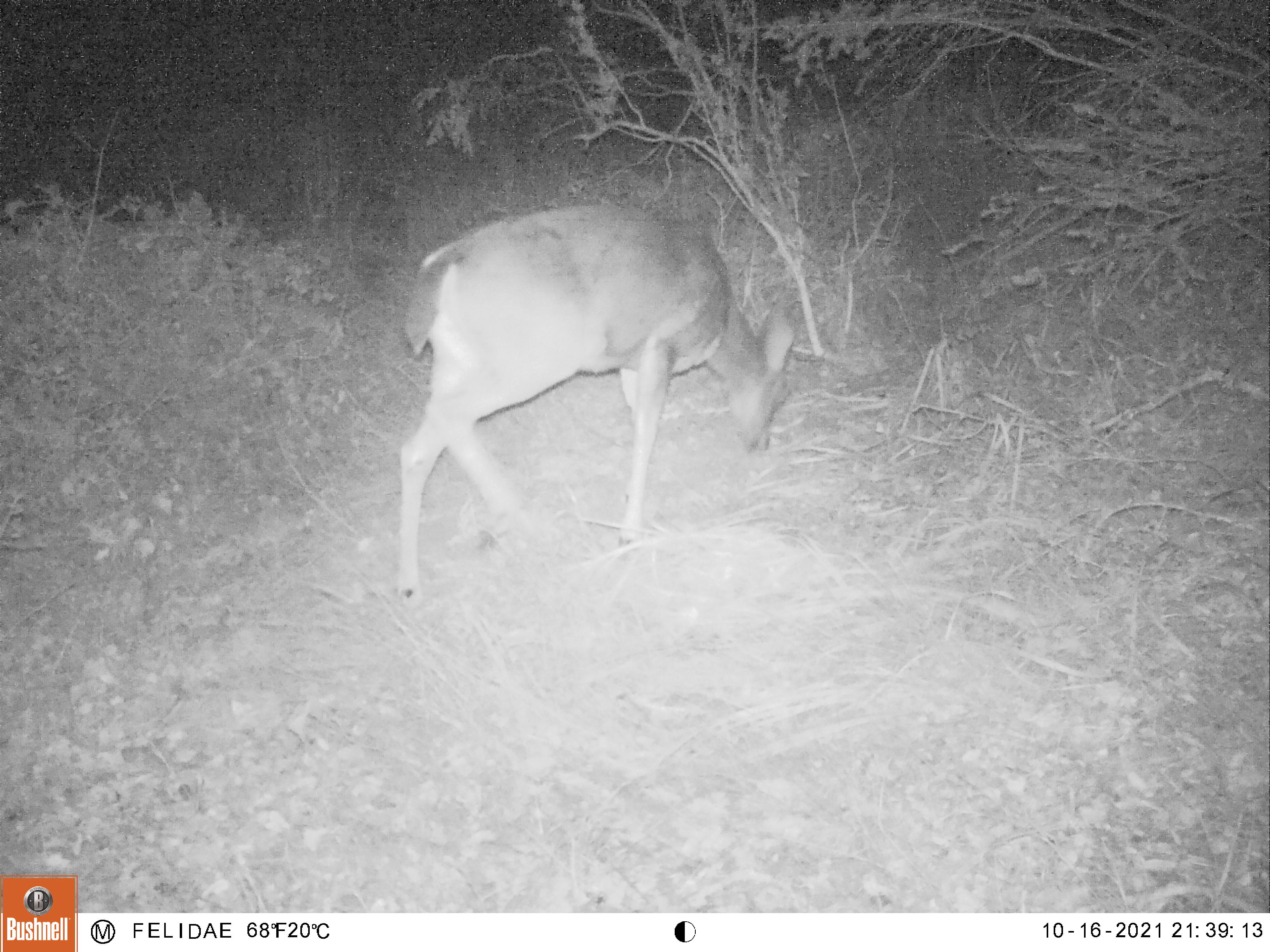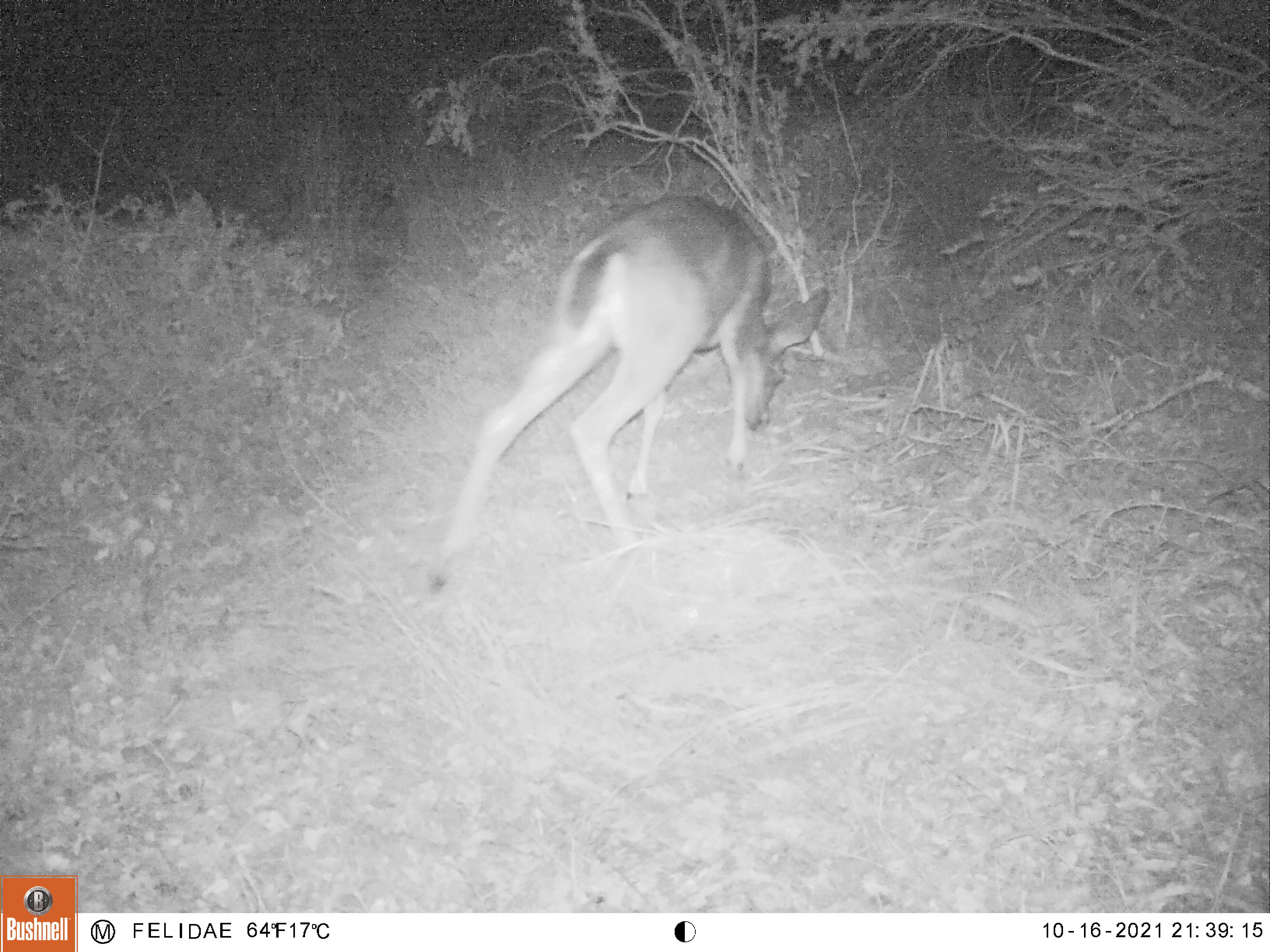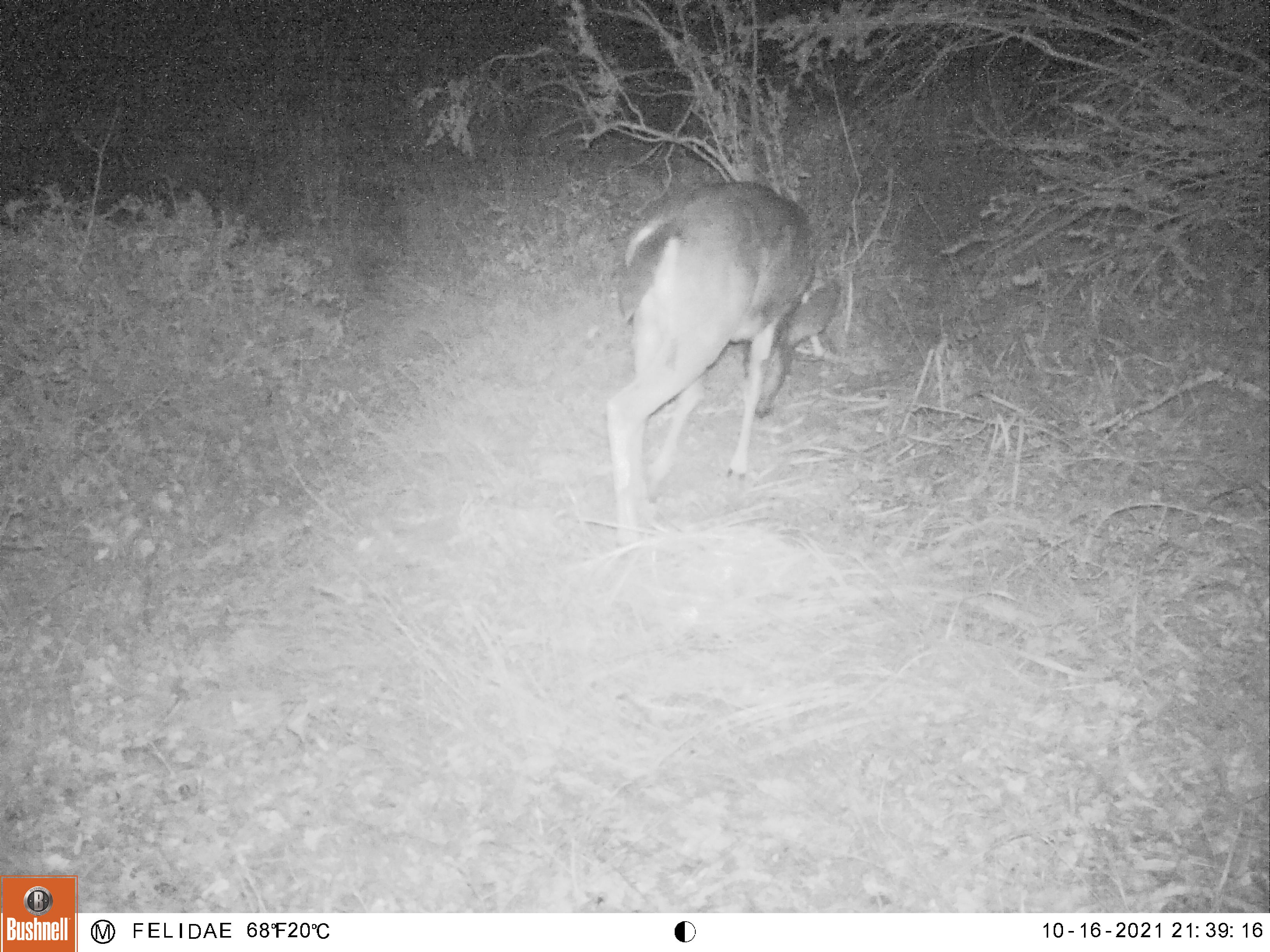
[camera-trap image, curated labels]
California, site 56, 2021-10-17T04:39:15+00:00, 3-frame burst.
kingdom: Animalia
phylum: Chordata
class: Mammalia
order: Artiodactyla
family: Cervidae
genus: Odocoileus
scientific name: Odocoileus hemionus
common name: mule deer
Mule deer (Odocoileus hemionus).